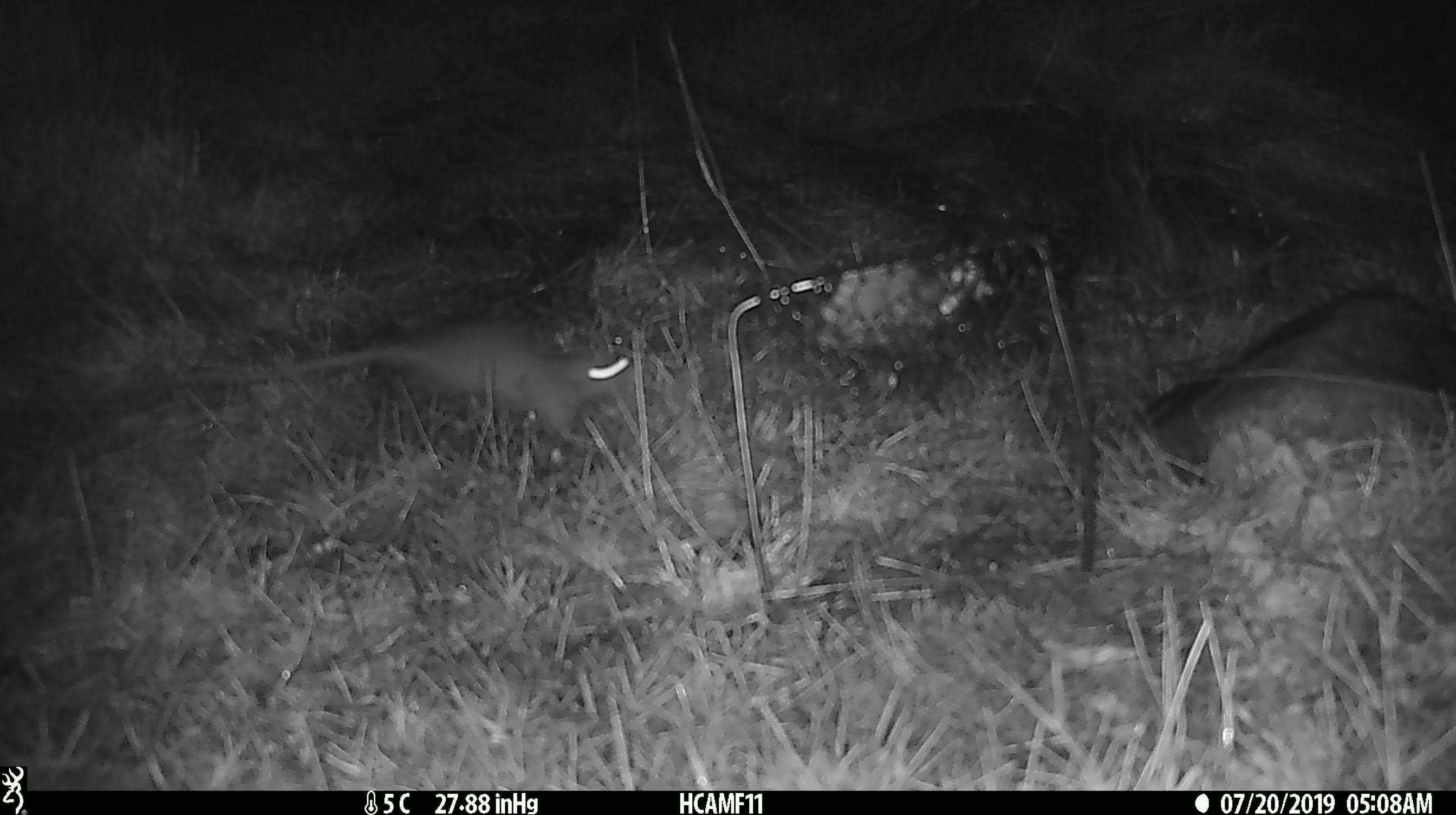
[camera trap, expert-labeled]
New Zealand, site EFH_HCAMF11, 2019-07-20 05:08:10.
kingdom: Animalia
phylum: Chordata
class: Mammalia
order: Rodentia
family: Muridae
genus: Rattus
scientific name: Rattus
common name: rat